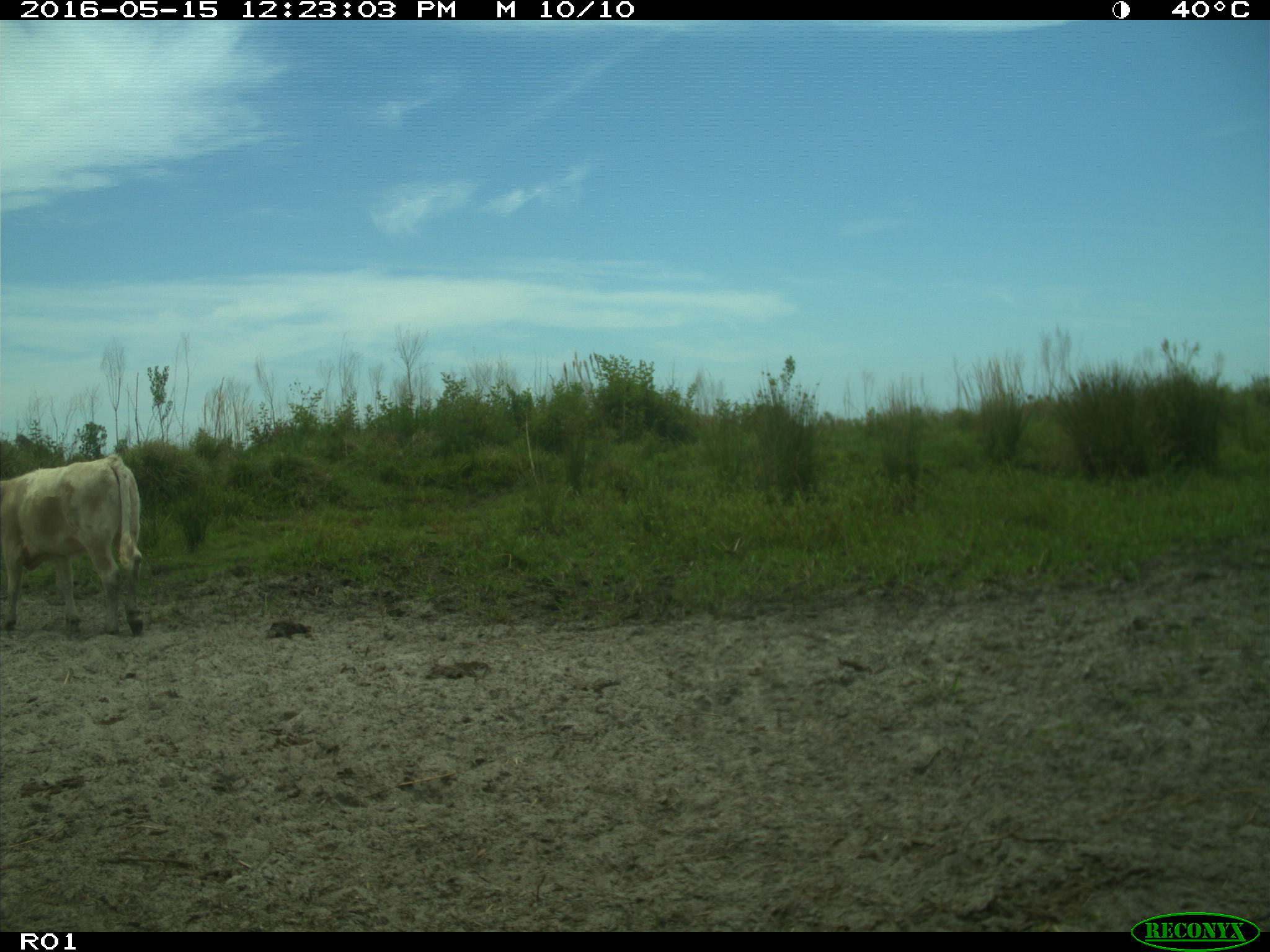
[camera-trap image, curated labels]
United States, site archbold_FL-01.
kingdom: Animalia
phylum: Chordata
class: Mammalia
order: Artiodactyla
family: Bovidae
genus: Bos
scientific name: Bos taurus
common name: domestic cow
Bos taurus (domestic cow).